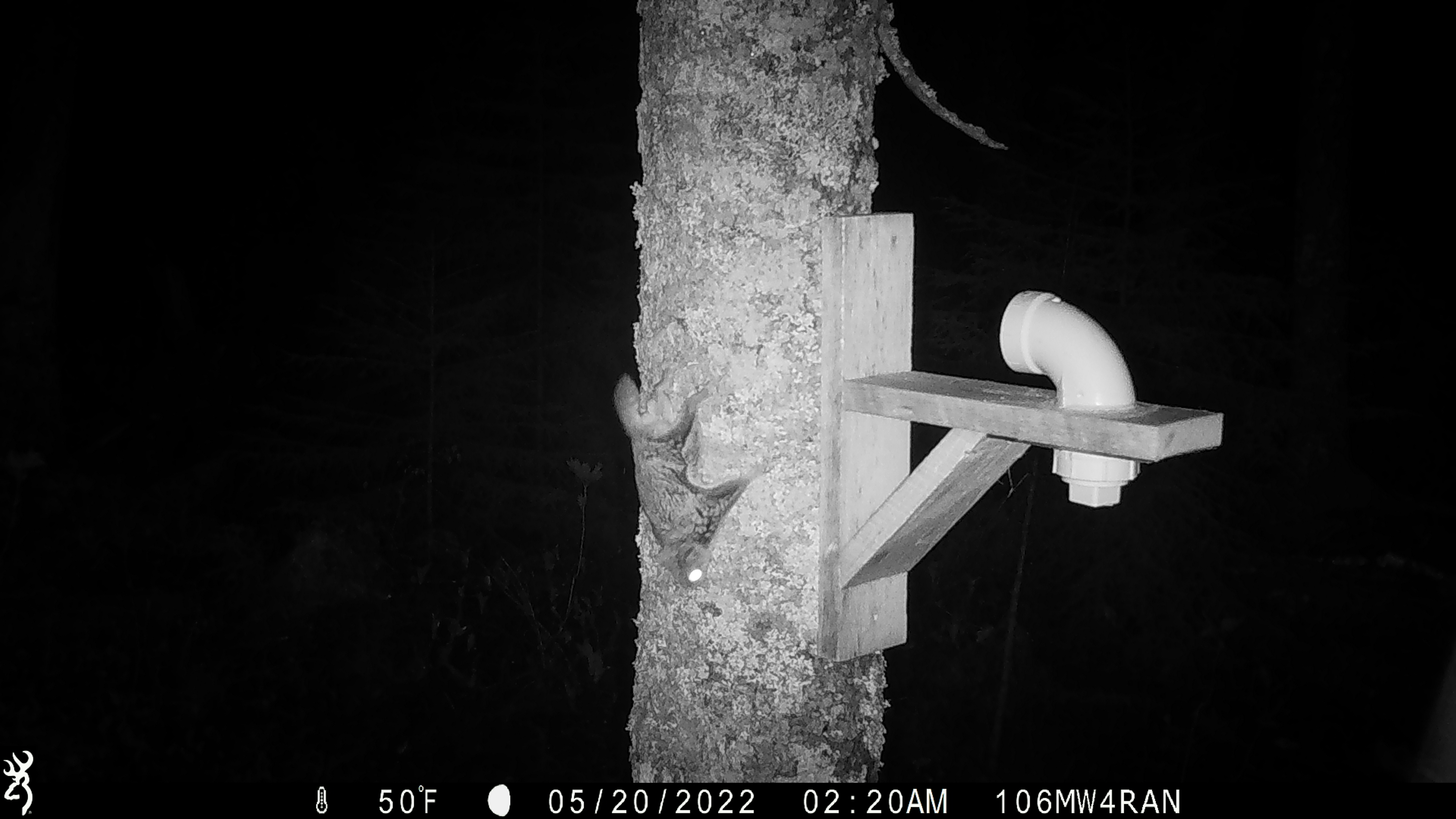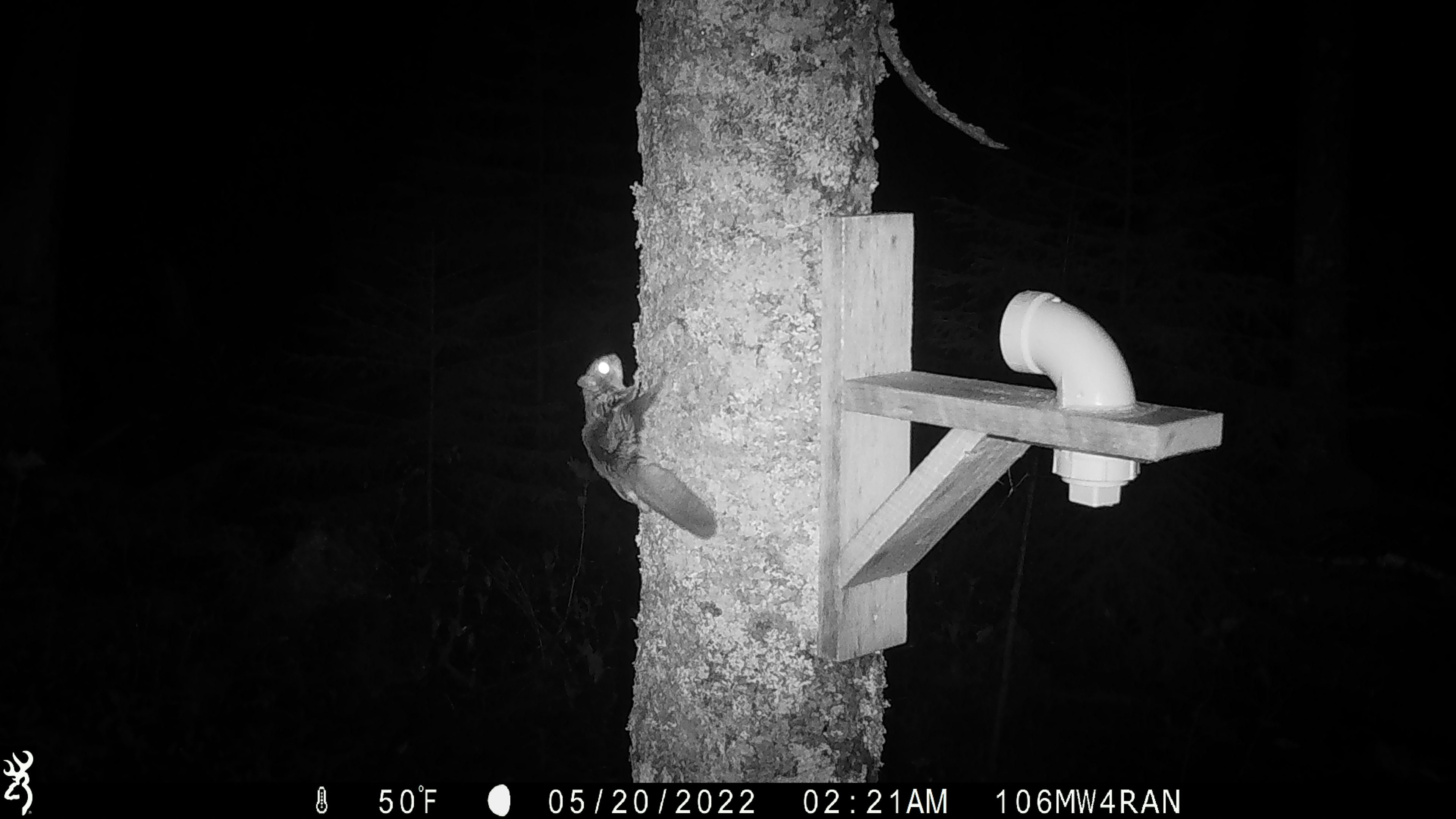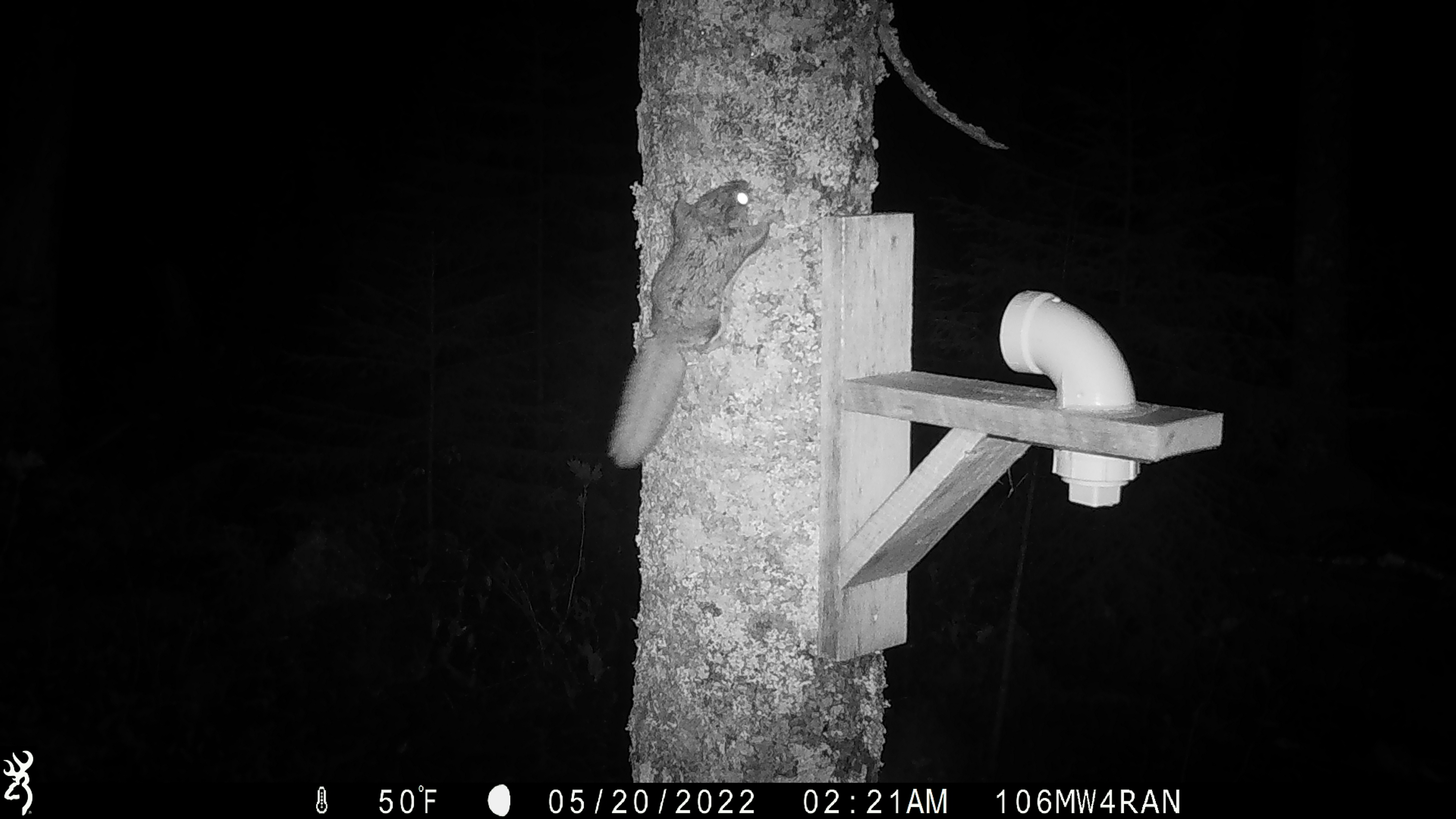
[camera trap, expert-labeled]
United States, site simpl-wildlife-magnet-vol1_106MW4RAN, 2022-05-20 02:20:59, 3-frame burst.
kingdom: Animalia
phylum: Chordata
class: Mammalia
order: Rodentia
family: Sciuridae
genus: Glaucomys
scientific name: Glaucomys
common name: flying squirrel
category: flying squirrel sp.